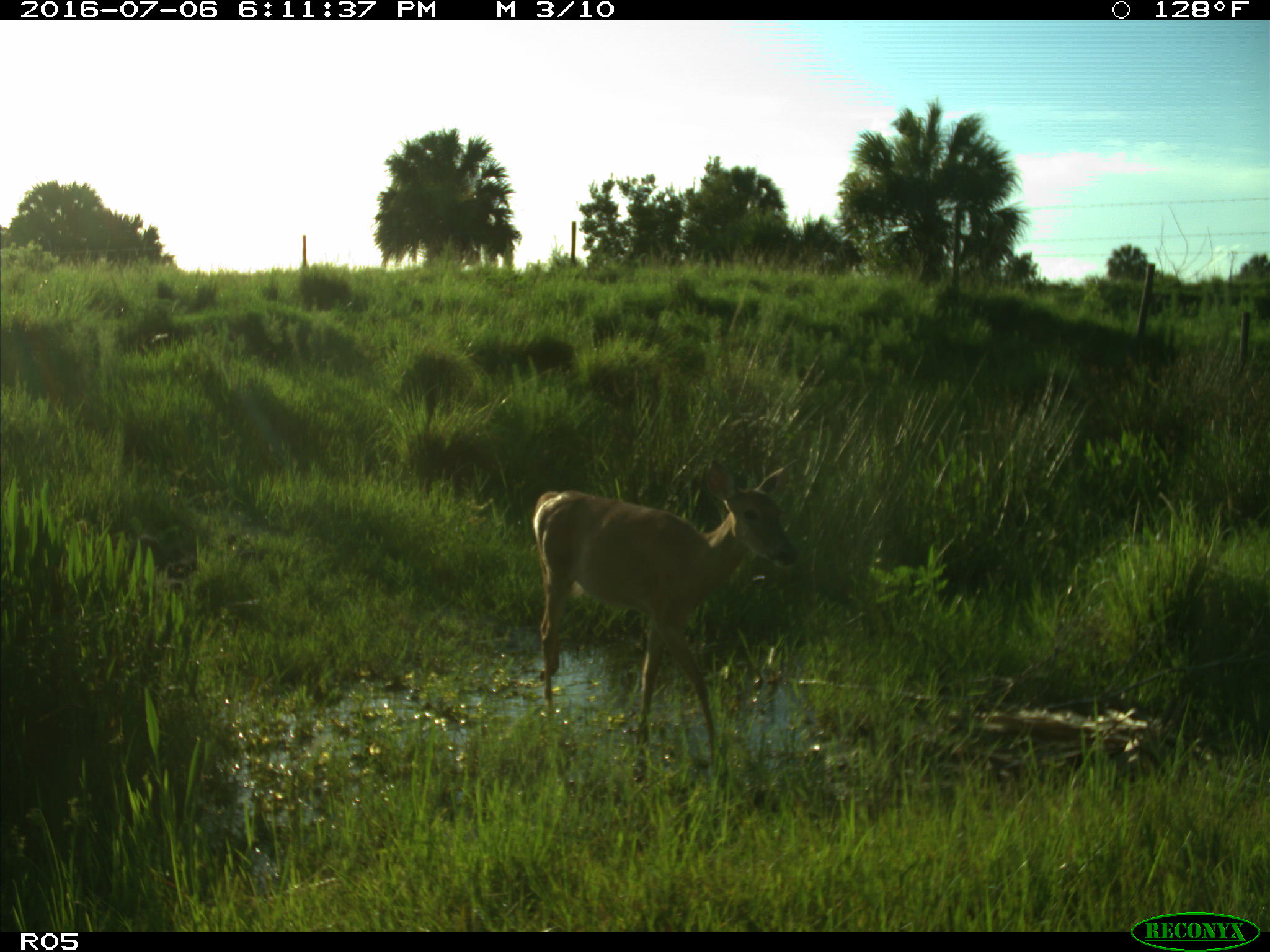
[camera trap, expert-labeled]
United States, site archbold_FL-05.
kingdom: Animalia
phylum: Chordata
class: Mammalia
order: Artiodactyla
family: Cervidae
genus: Odocoileus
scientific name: Odocoileus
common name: deer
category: unidentified deer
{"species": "unidentified deer (deer) (Odocoileus)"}